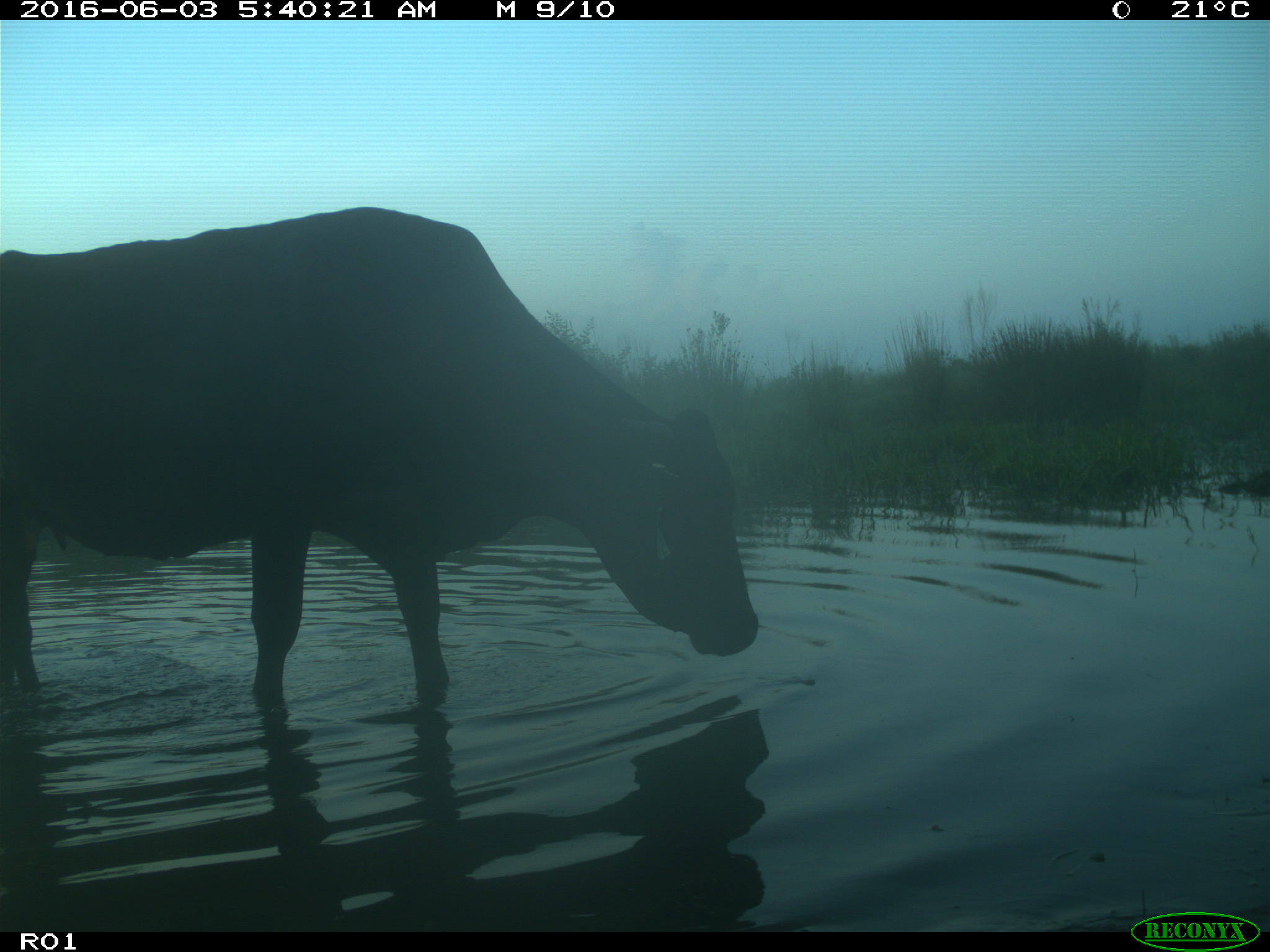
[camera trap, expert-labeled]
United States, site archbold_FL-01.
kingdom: Animalia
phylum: Chordata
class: Mammalia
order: Artiodactyla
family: Bovidae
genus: Bos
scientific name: Bos taurus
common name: domestic cow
Bos taurus (domestic cow).